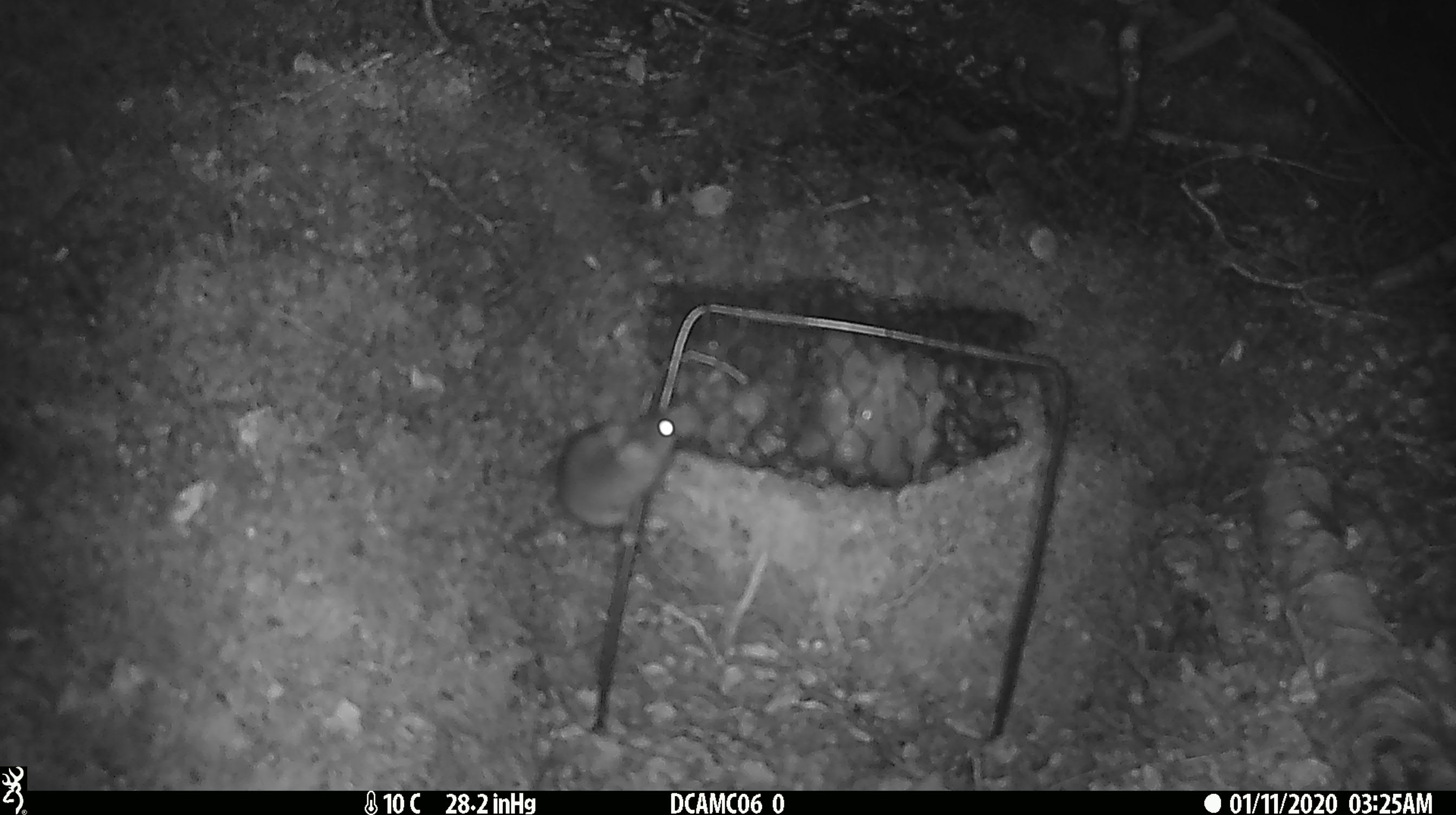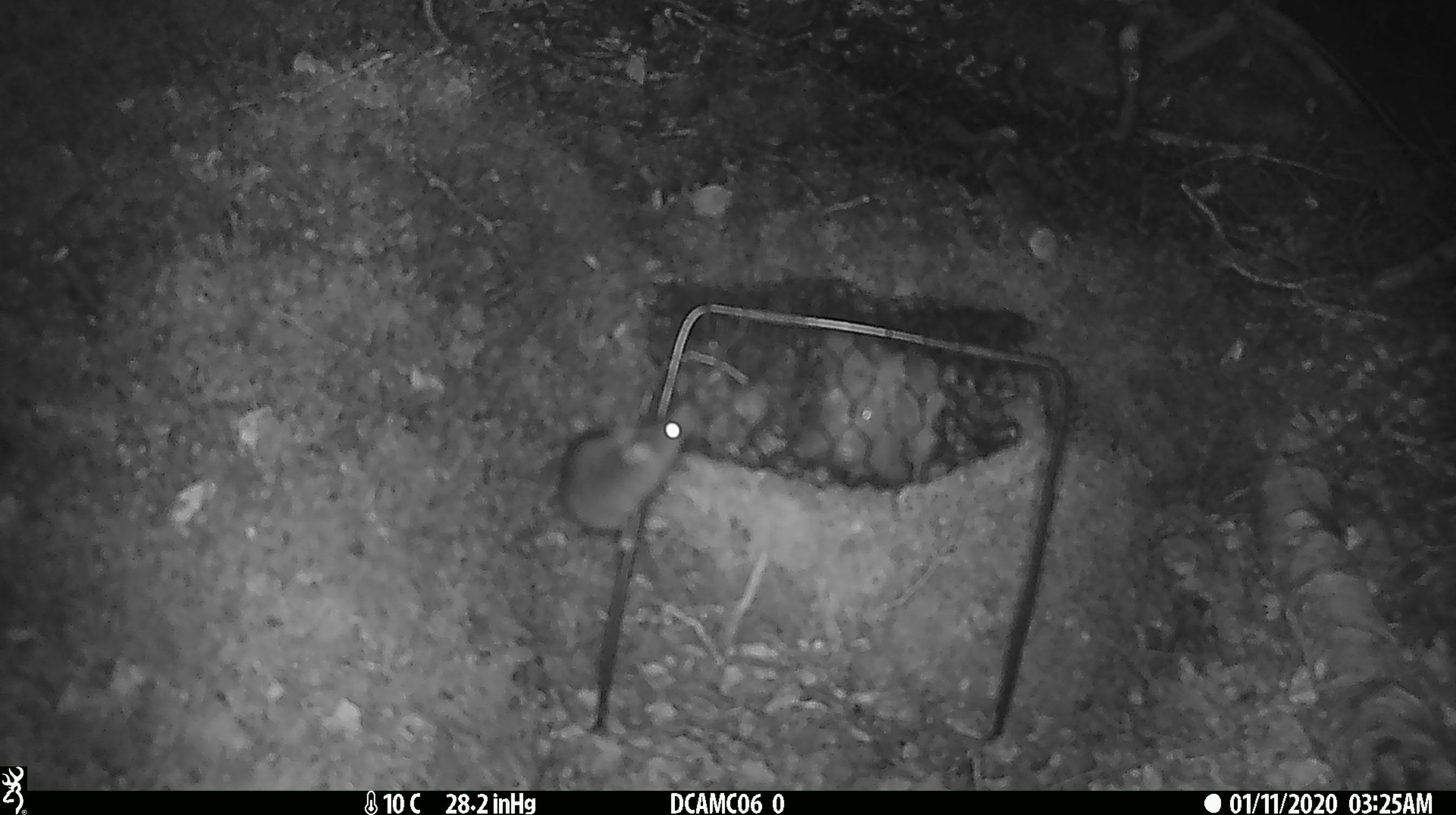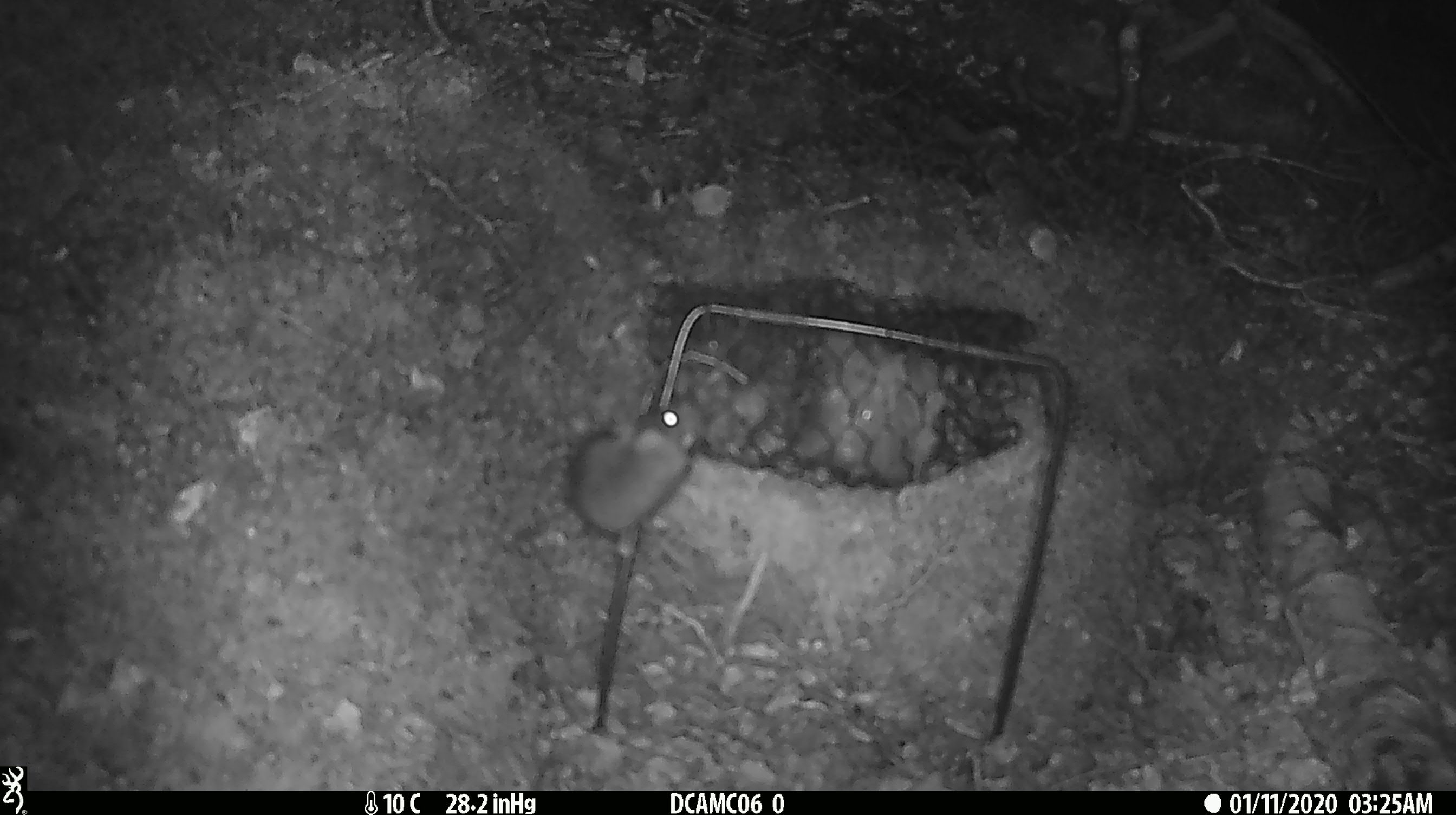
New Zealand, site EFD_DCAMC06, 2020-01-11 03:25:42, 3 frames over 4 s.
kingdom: Animalia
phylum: Chordata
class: Mammalia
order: Rodentia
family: Muridae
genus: Mus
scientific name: Mus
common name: mouse